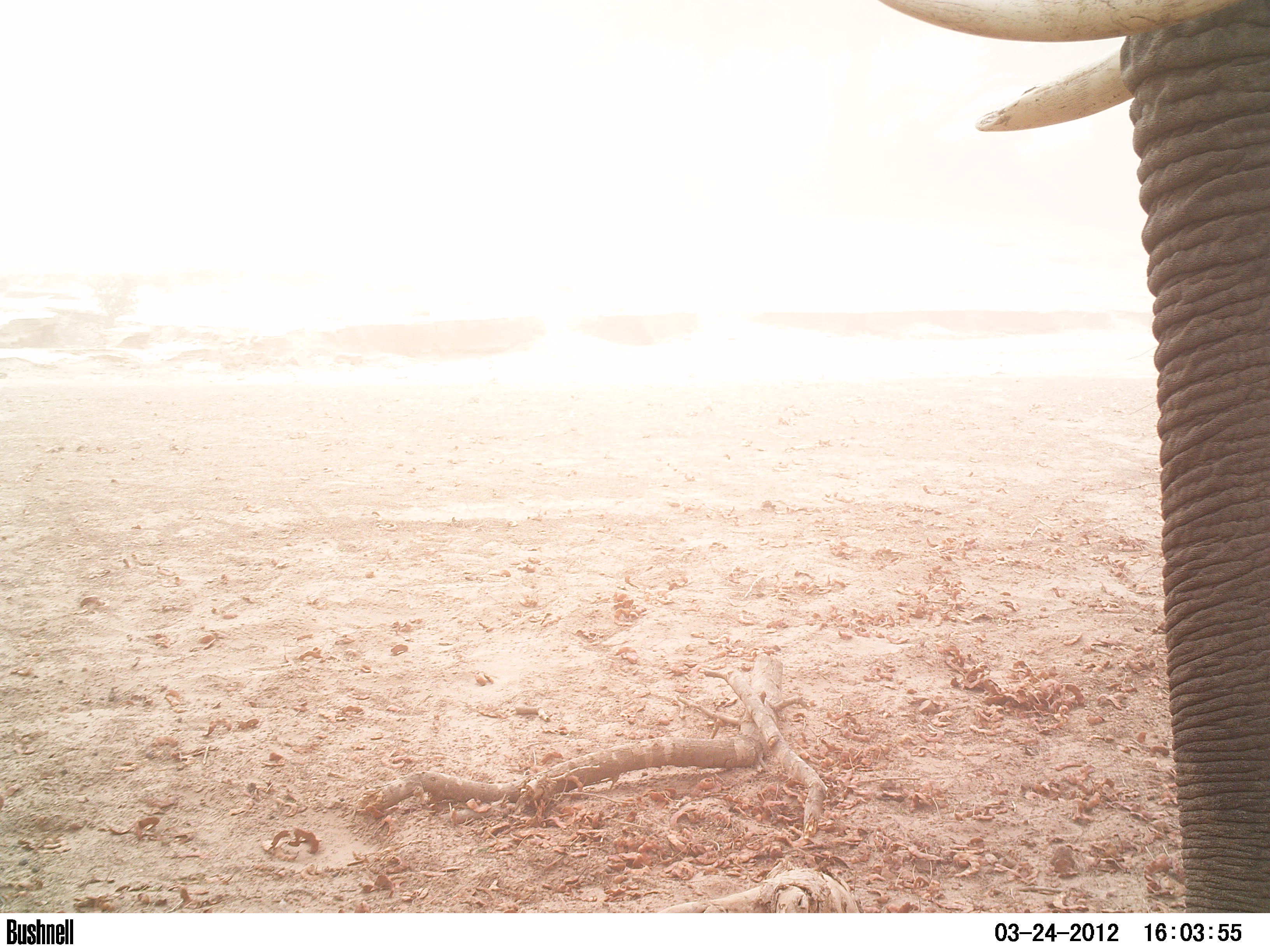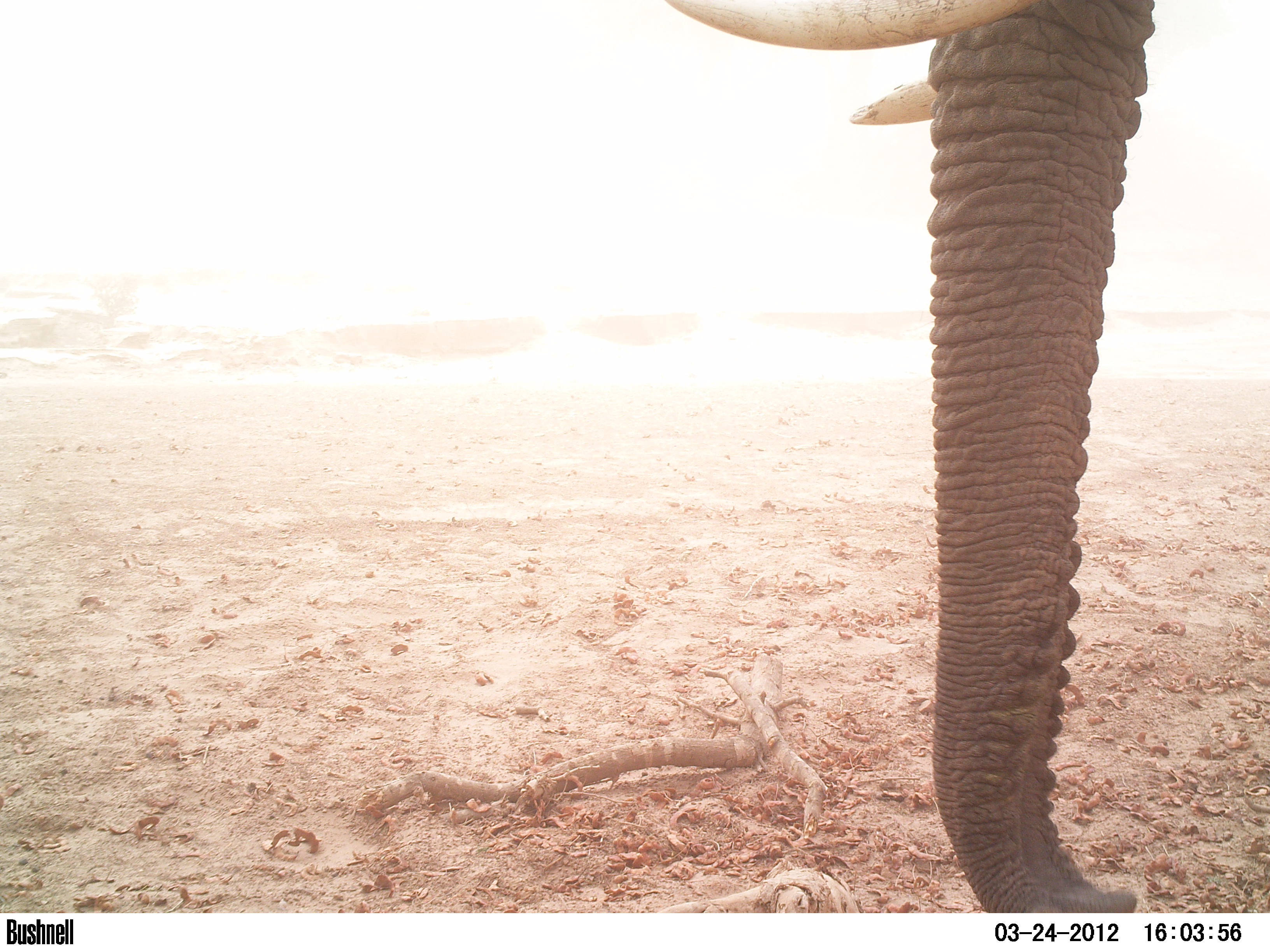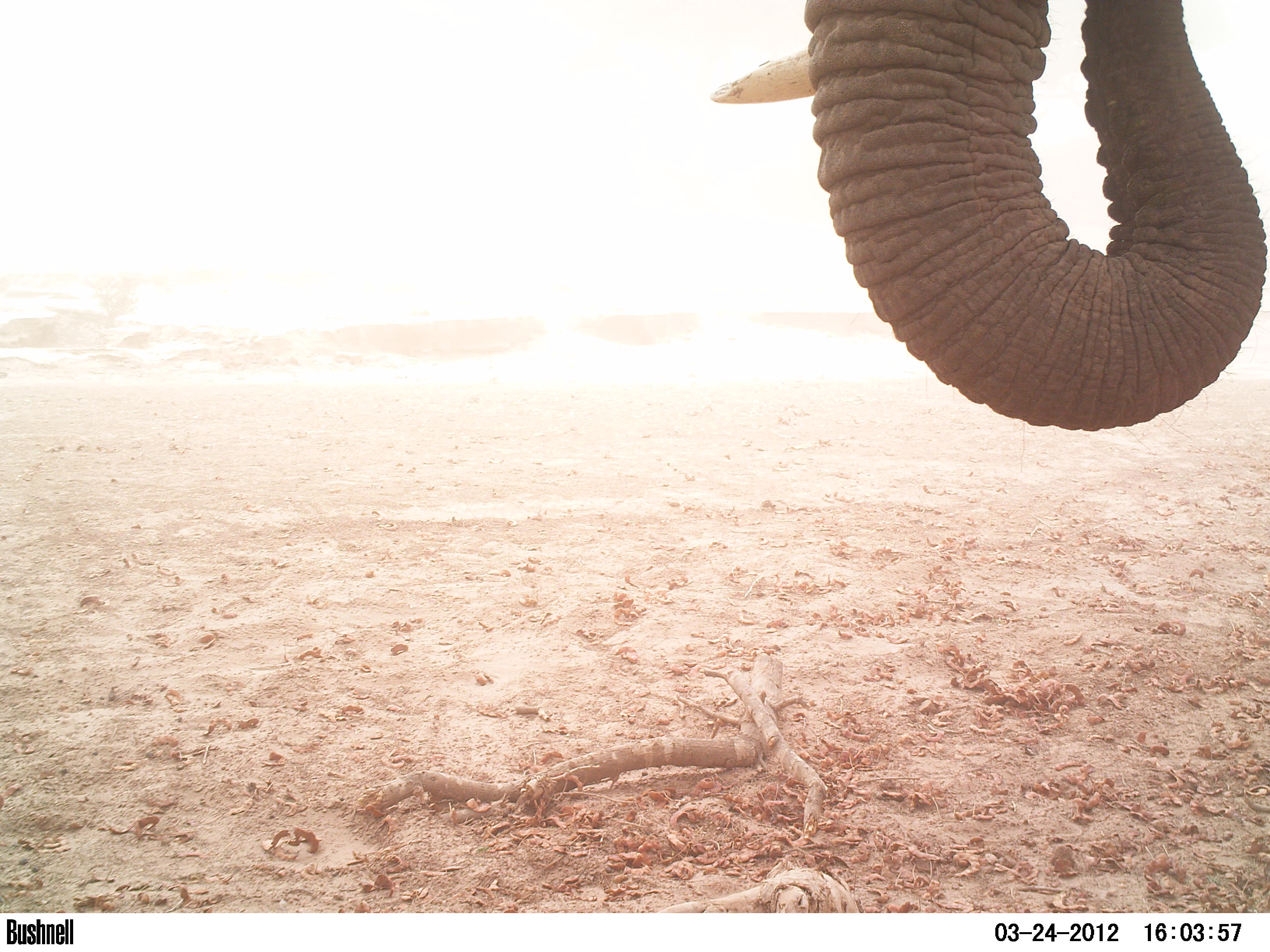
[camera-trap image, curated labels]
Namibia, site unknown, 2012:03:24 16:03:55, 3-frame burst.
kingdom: Animalia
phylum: Chordata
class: Mammalia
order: Proboscidea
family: Elephantidae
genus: Loxodonta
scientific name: Loxodonta africana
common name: african elephant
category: loxodanta africana